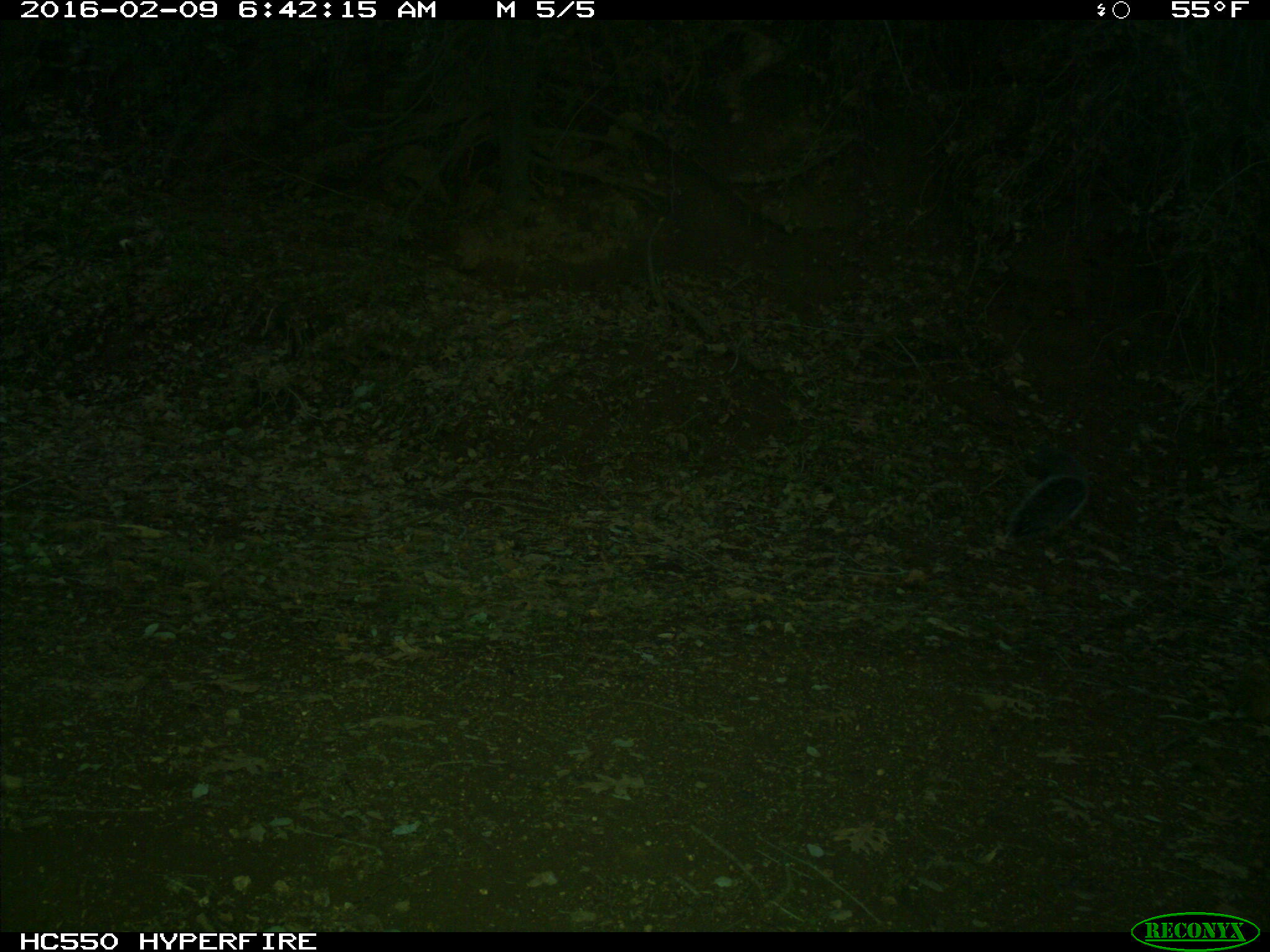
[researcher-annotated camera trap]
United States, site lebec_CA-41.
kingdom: Animalia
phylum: Chordata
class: Mammalia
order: Rodentia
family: Sciuridae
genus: Sciurus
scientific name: Sciurus carolinensis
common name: eastern gray squirrel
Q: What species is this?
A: Sciurus carolinensis (eastern gray squirrel).